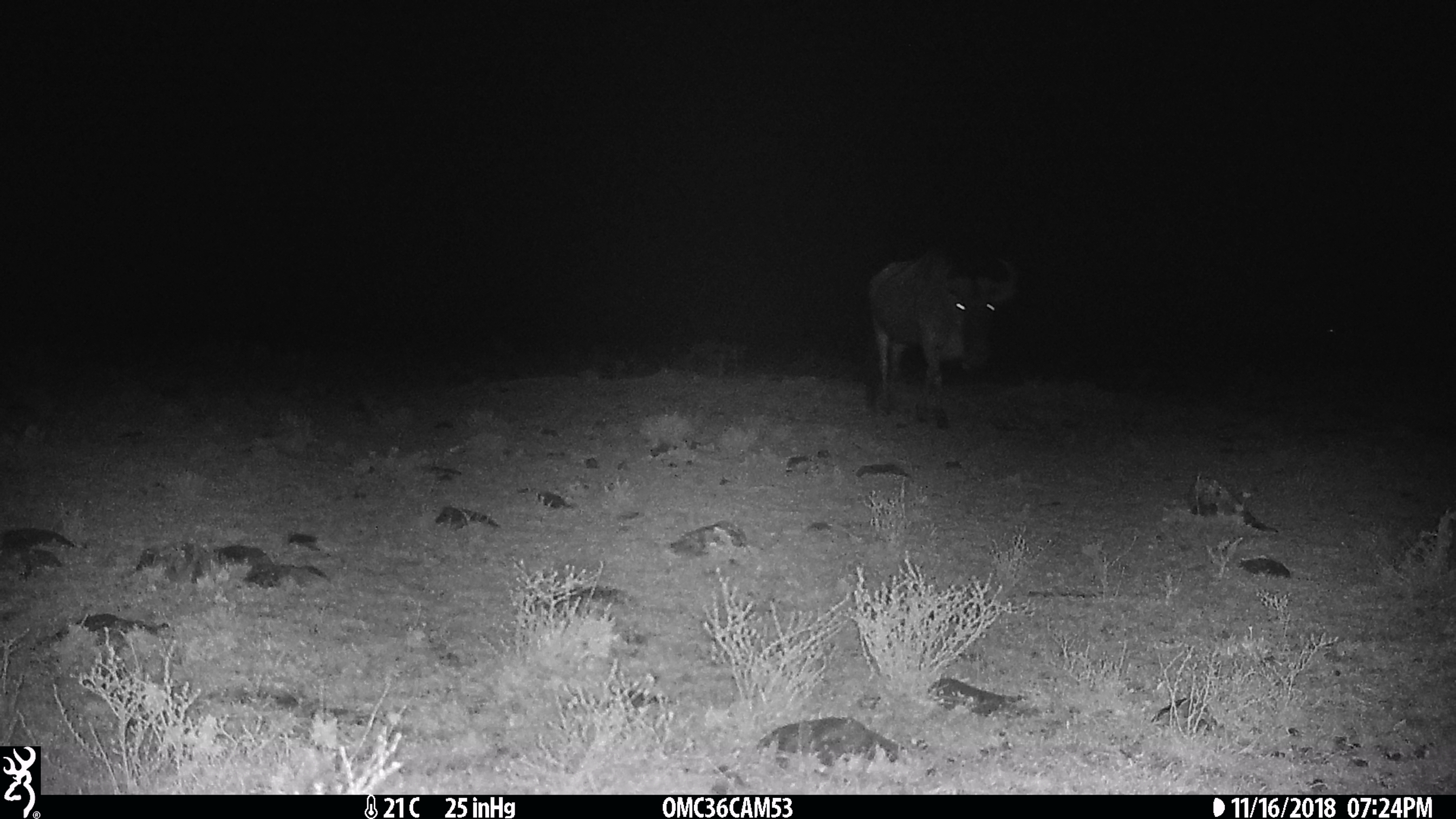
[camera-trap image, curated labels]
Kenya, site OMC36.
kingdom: Animalia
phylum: Chordata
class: Mammalia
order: Artiodactyla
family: Bovidae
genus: Connochaetes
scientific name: Connochaetes taurinus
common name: blue wildebeest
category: wildebeest